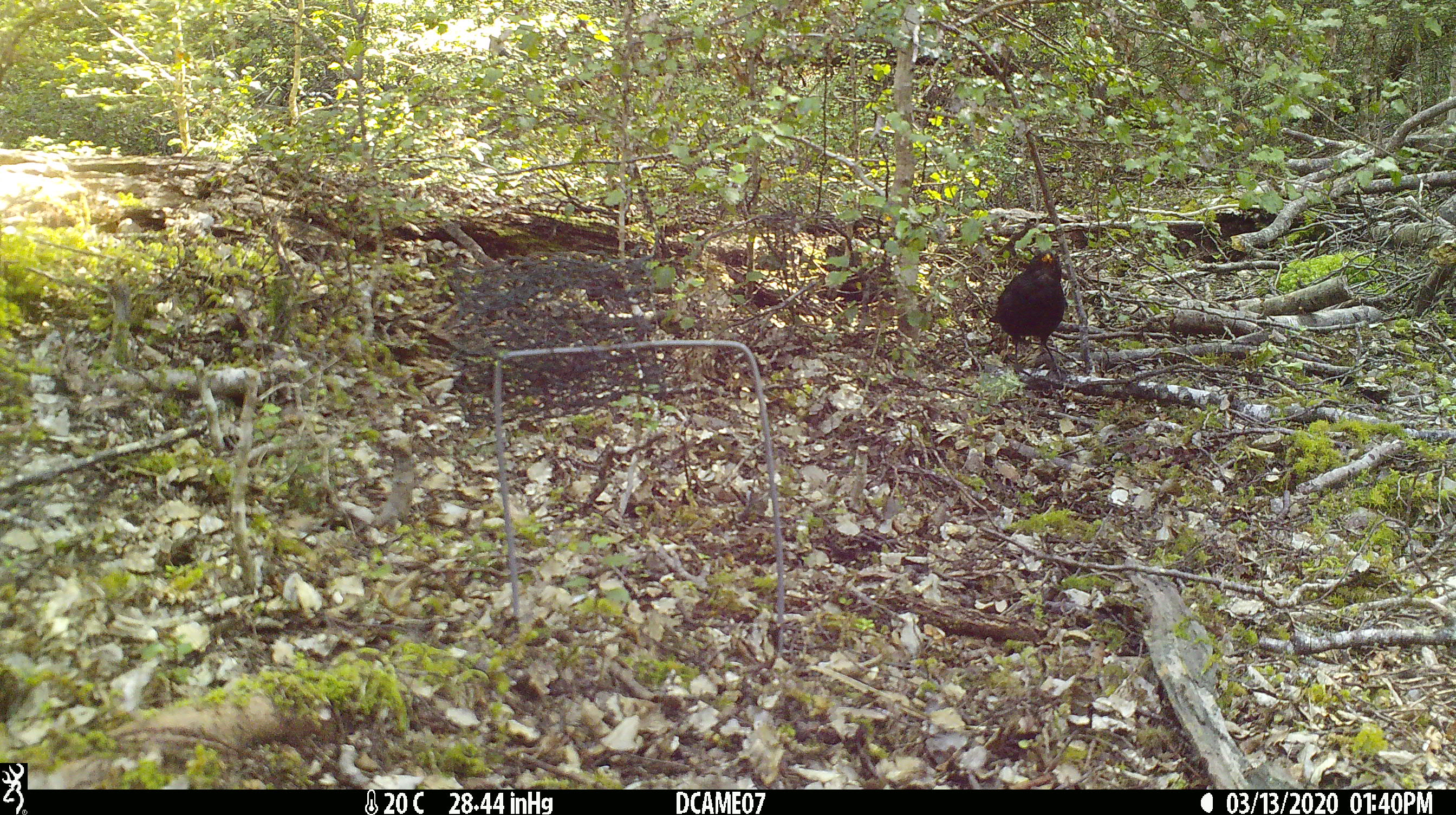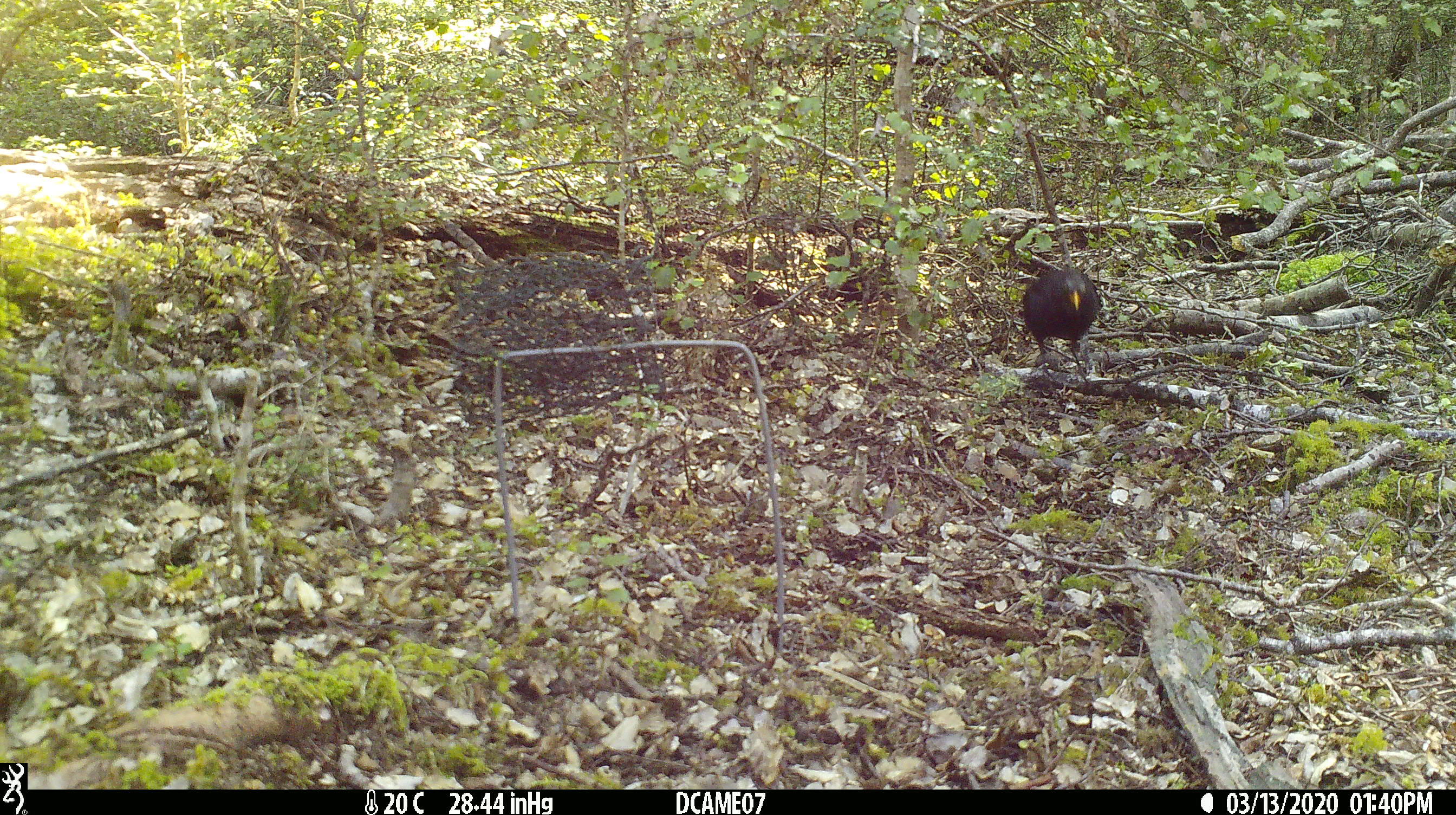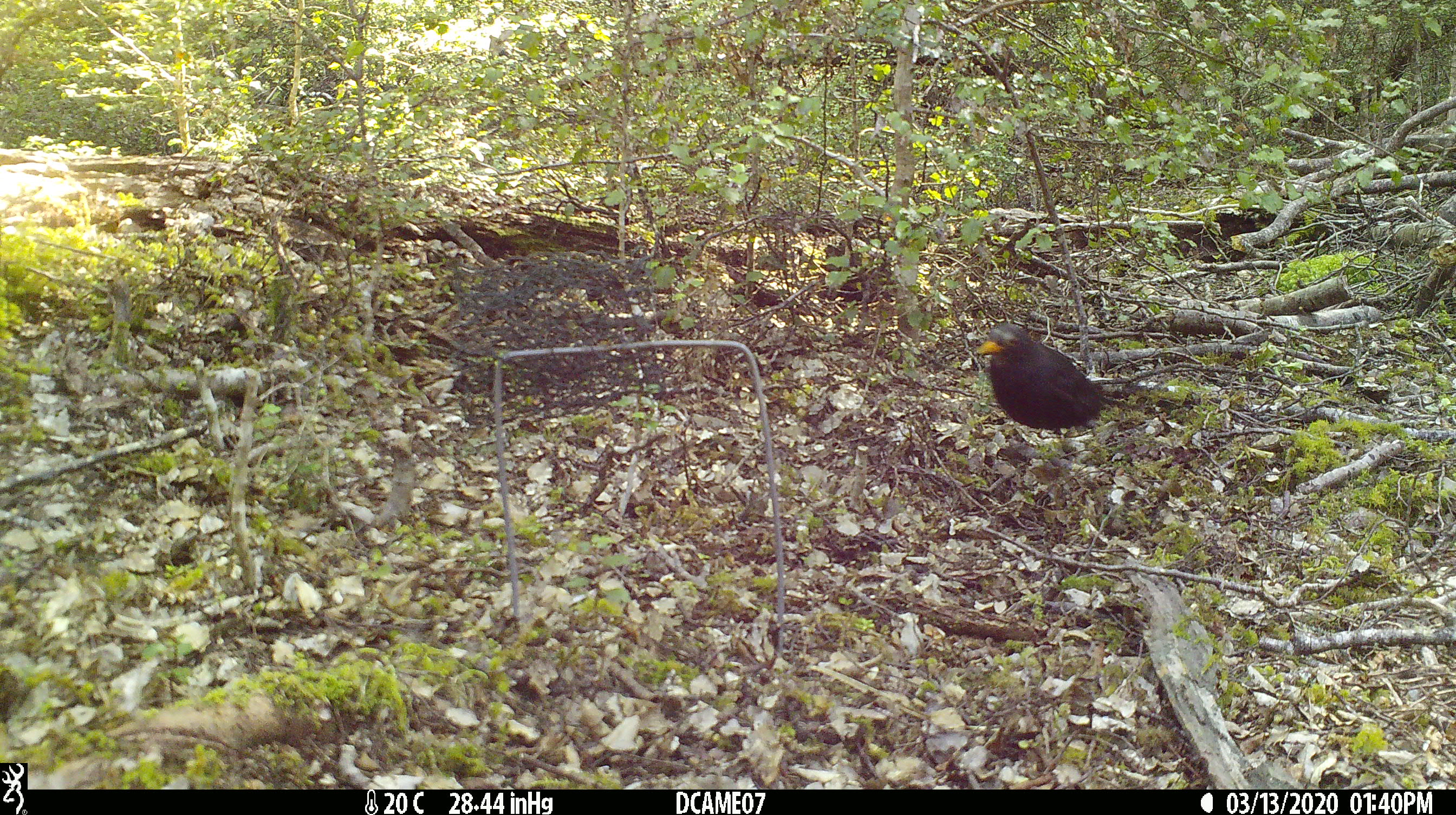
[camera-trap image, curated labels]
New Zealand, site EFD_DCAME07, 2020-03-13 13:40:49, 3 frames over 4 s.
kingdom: Animalia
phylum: Chordata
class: Aves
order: Passeriformes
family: Turdidae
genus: Turdus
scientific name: Turdus merula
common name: eurasian blackbird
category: blackbird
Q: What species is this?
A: Blackbird (eurasian blackbird) (Turdus merula).